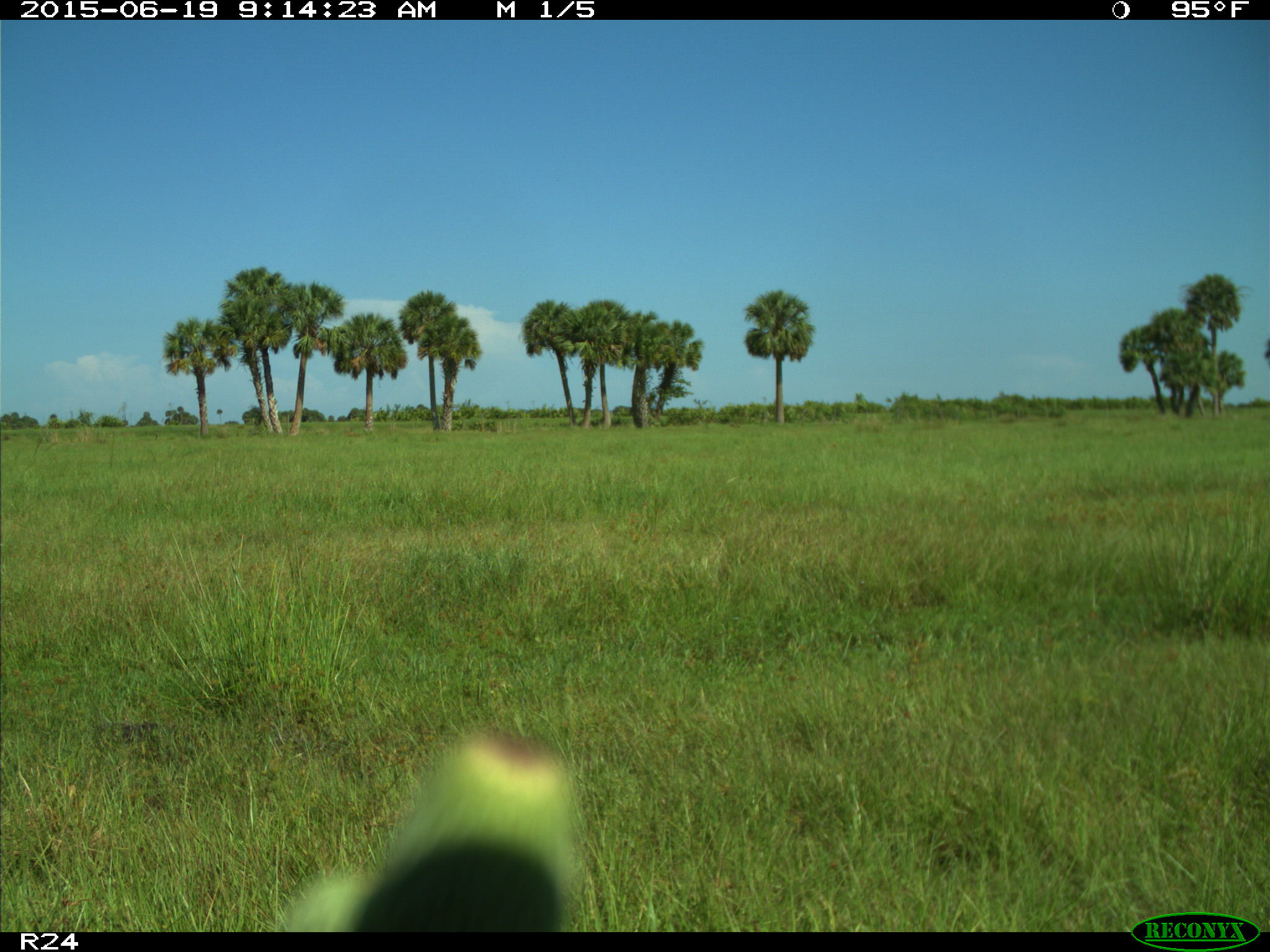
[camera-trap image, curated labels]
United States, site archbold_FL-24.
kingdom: Animalia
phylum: Chordata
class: Mammalia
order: Artiodactyla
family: Bovidae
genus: Bos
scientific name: Bos taurus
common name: domestic cow